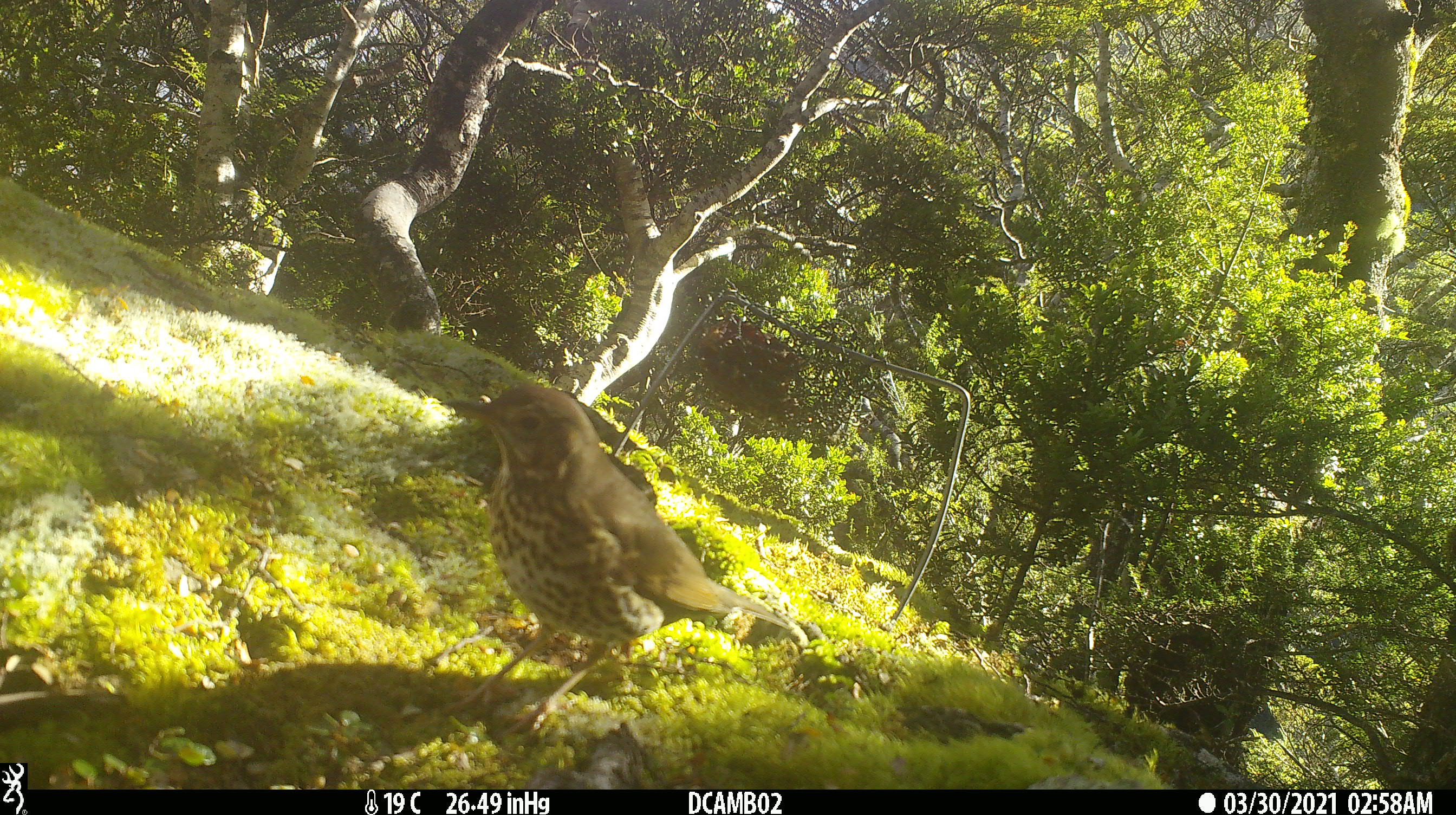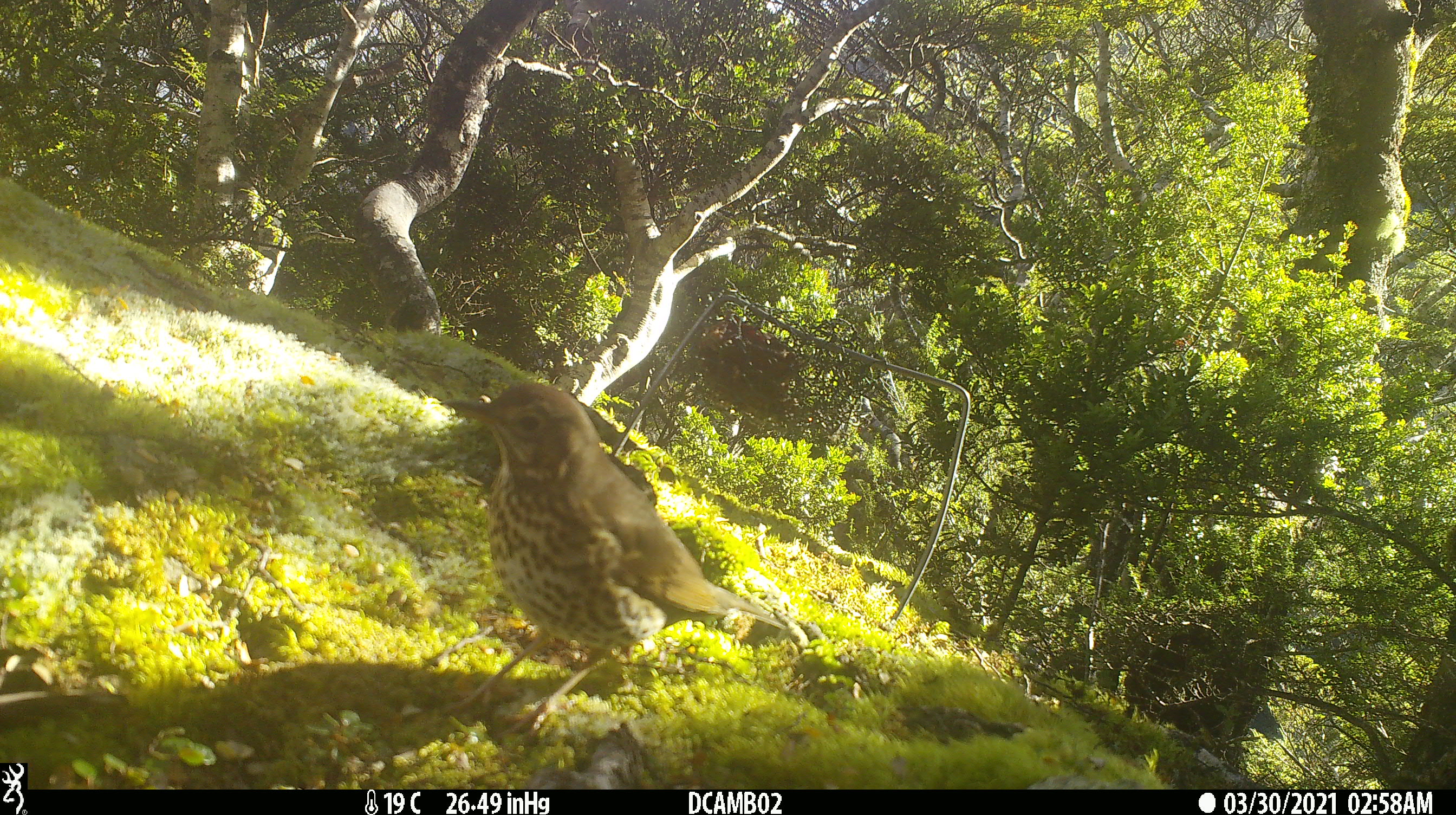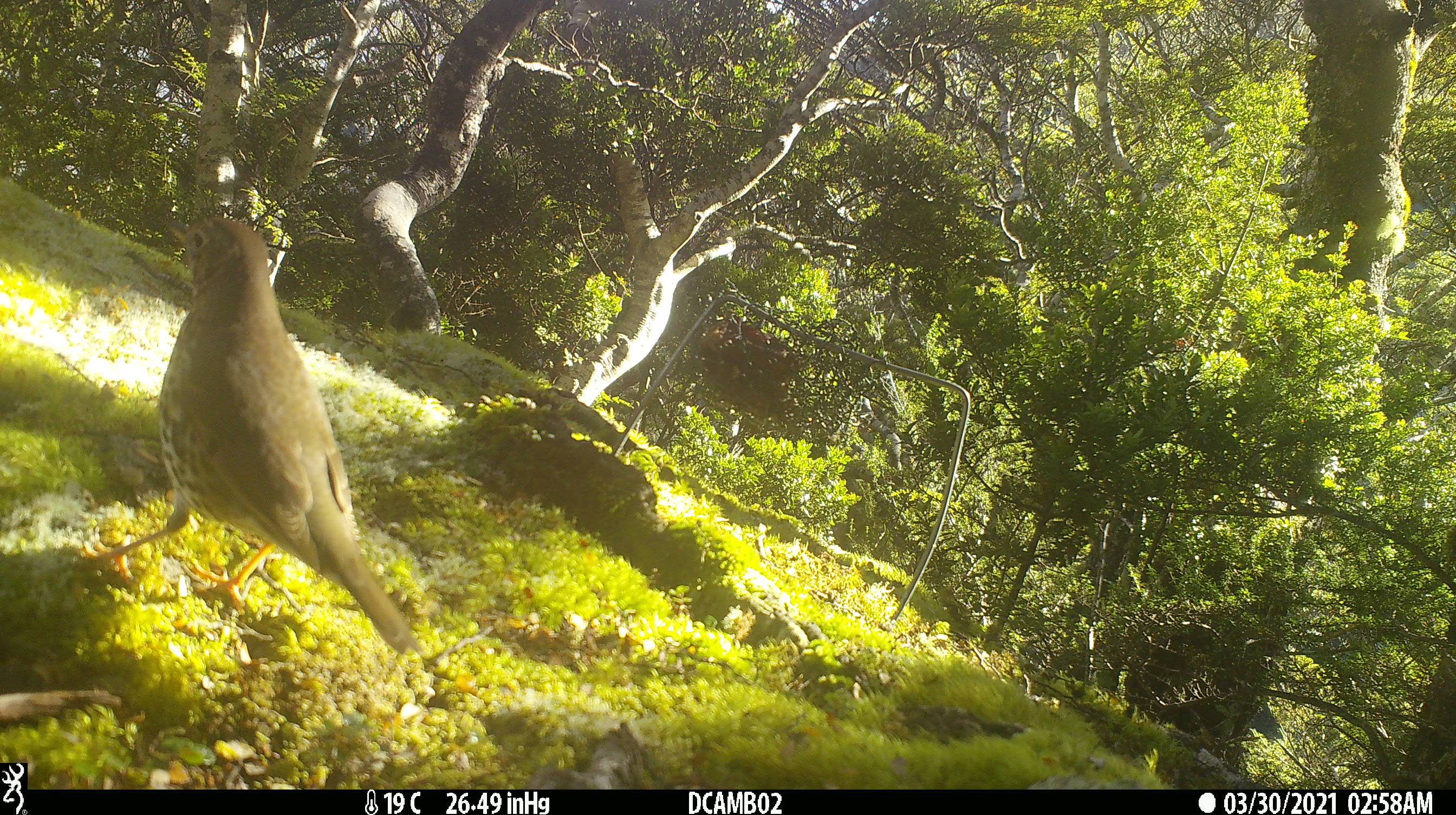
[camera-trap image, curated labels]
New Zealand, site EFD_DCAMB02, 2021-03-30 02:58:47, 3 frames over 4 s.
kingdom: Animalia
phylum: Chordata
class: Aves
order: Passeriformes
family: Turdidae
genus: Turdus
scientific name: Turdus philomelos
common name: song thrush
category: thrush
Thrush (song thrush) (Turdus philomelos).